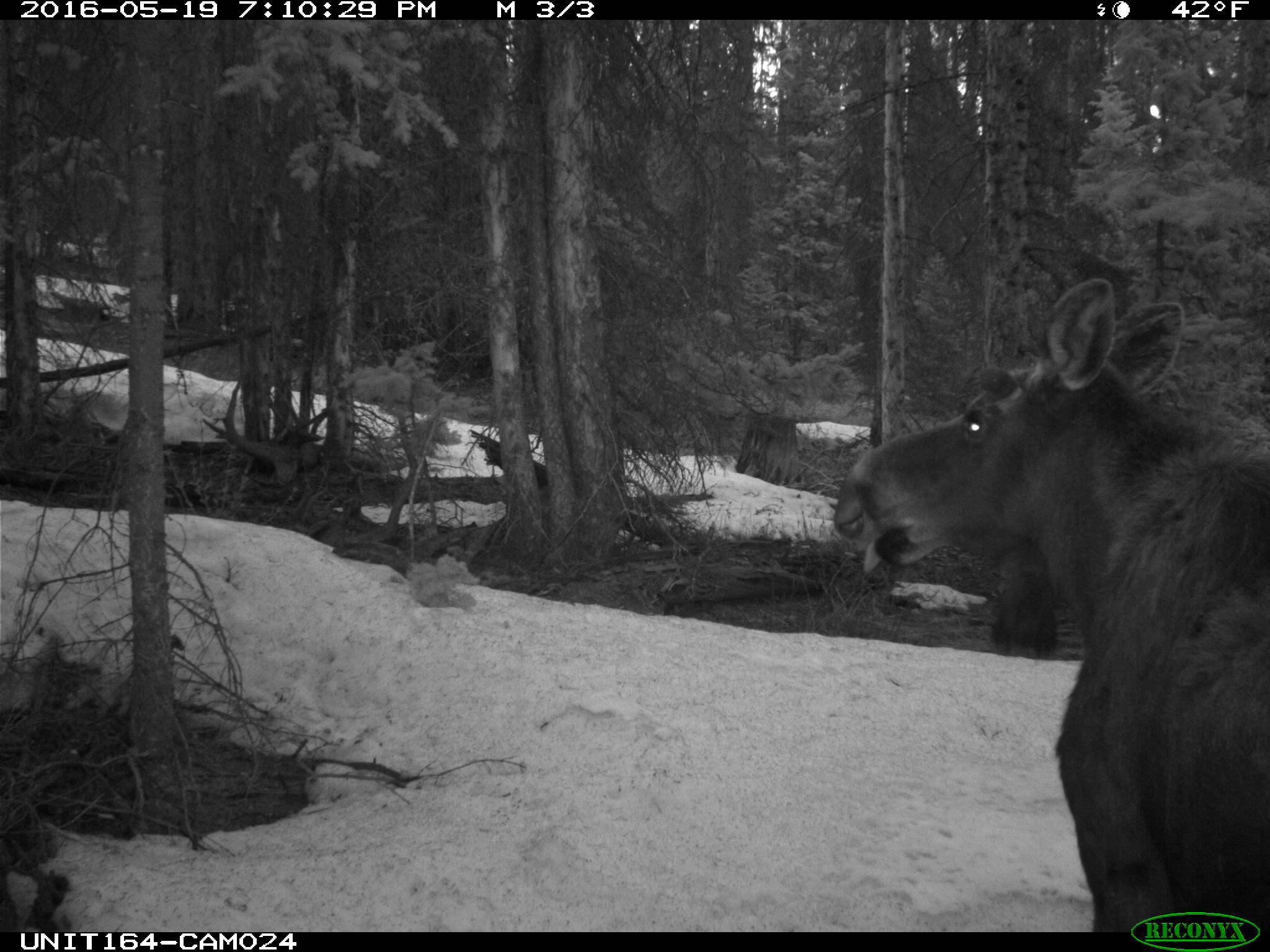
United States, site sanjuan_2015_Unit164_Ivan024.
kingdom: Animalia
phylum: Chordata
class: Mammalia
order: Artiodactyla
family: Cervidae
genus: Alces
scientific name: Alces alces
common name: moose